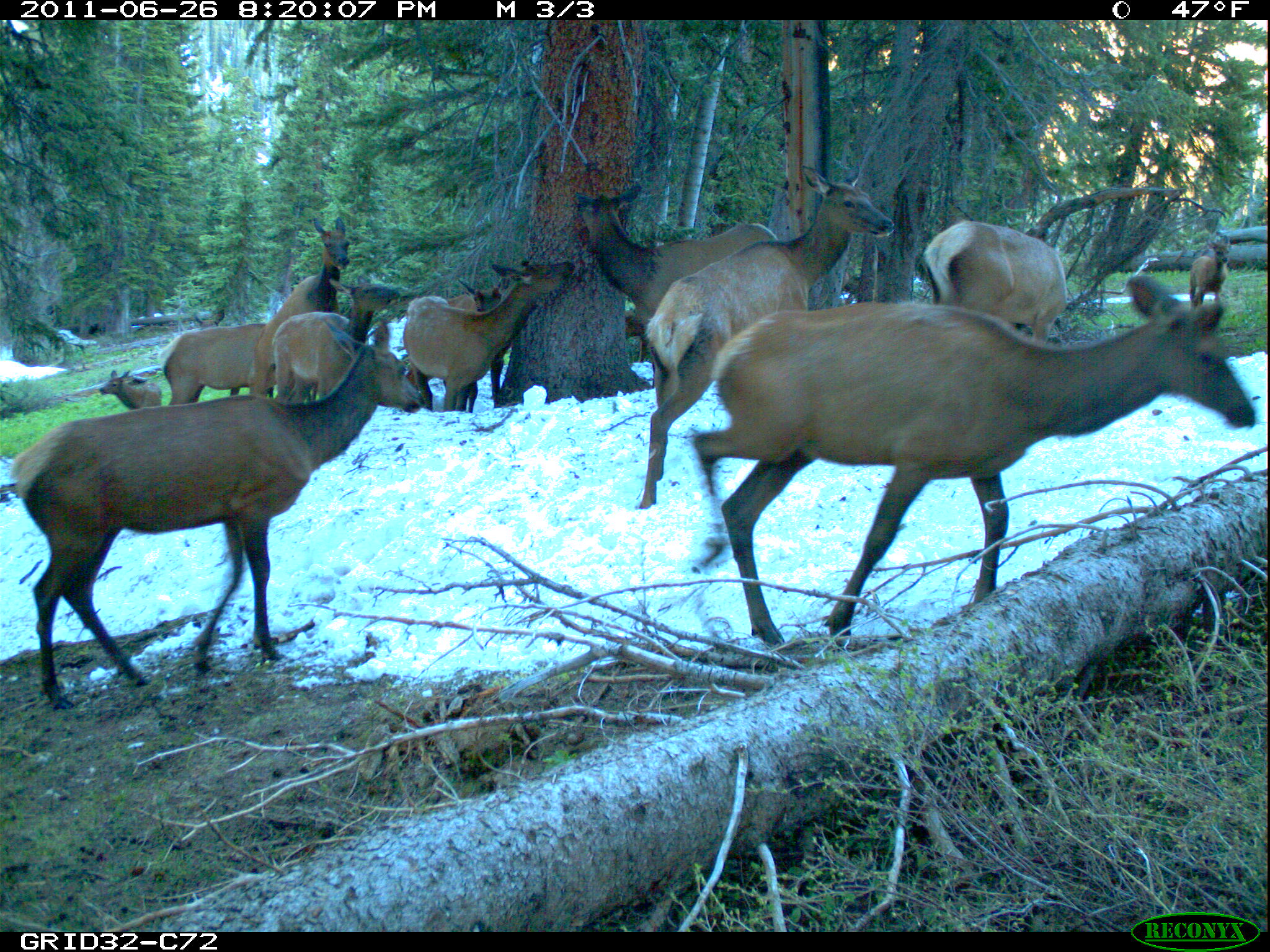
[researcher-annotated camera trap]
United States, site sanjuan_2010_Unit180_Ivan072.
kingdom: Animalia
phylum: Chordata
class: Mammalia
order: Artiodactyla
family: Cervidae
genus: Cervus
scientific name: Cervus elaphus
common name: red deer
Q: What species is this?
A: Cervus elaphus (red deer).